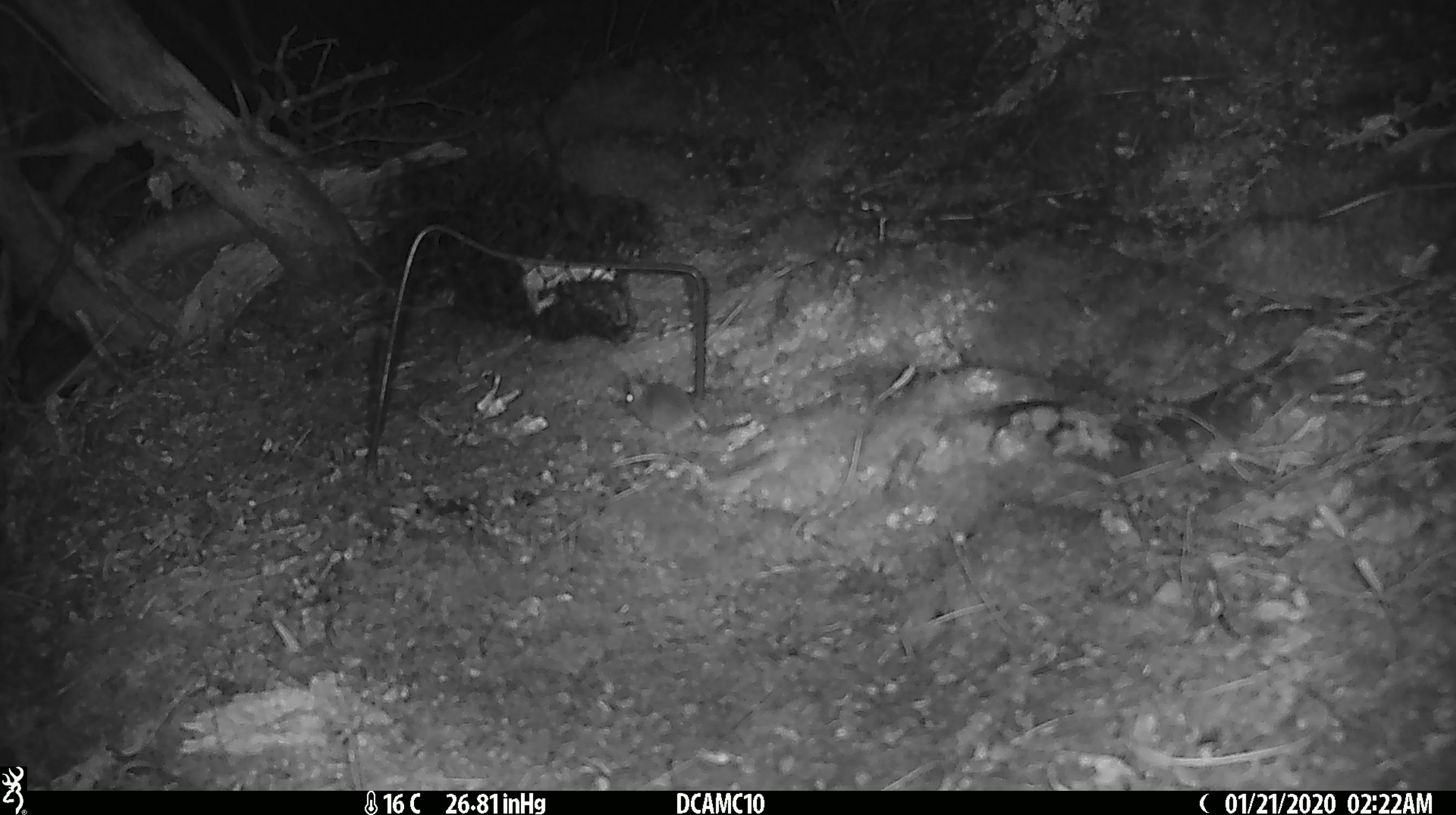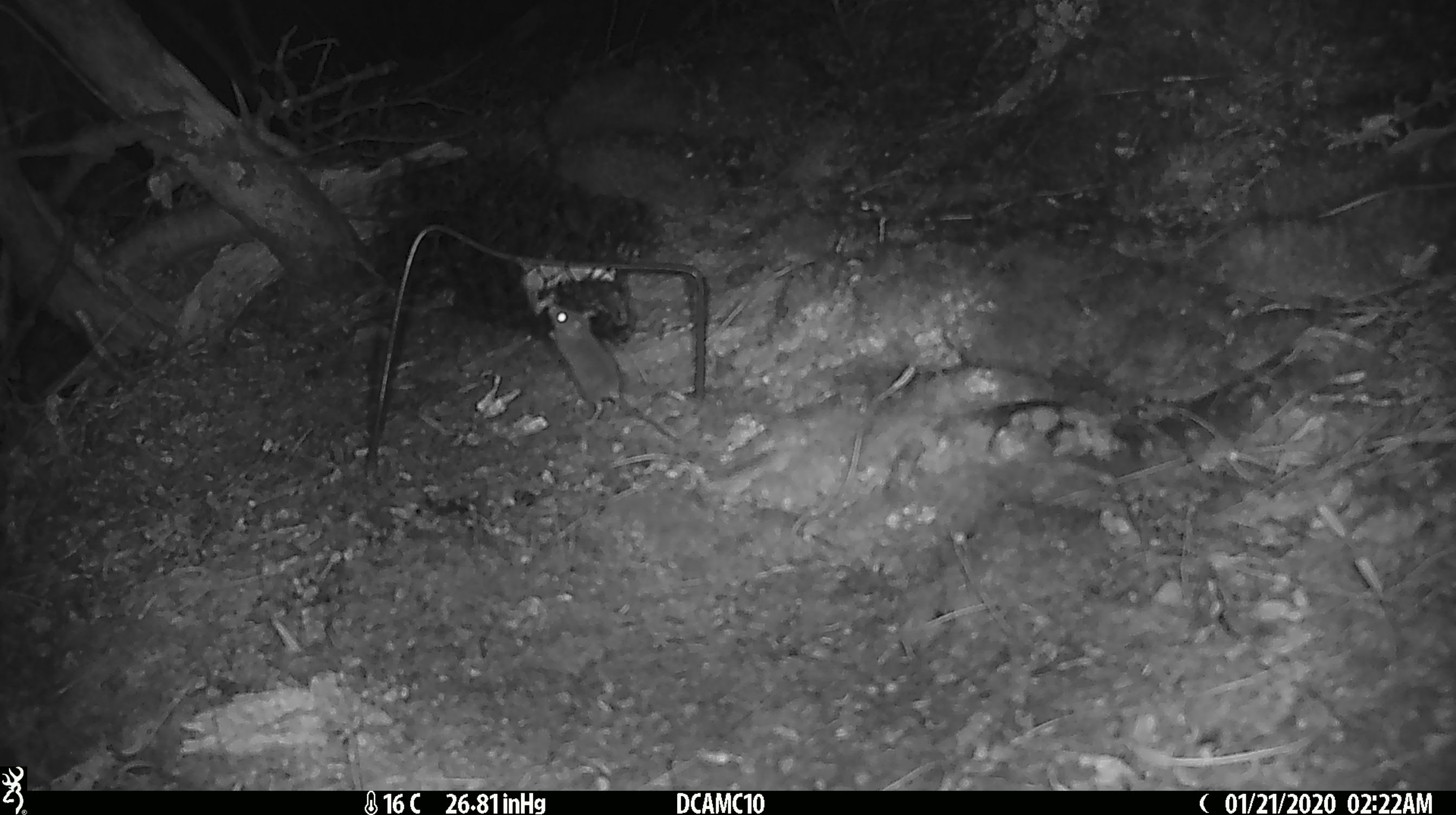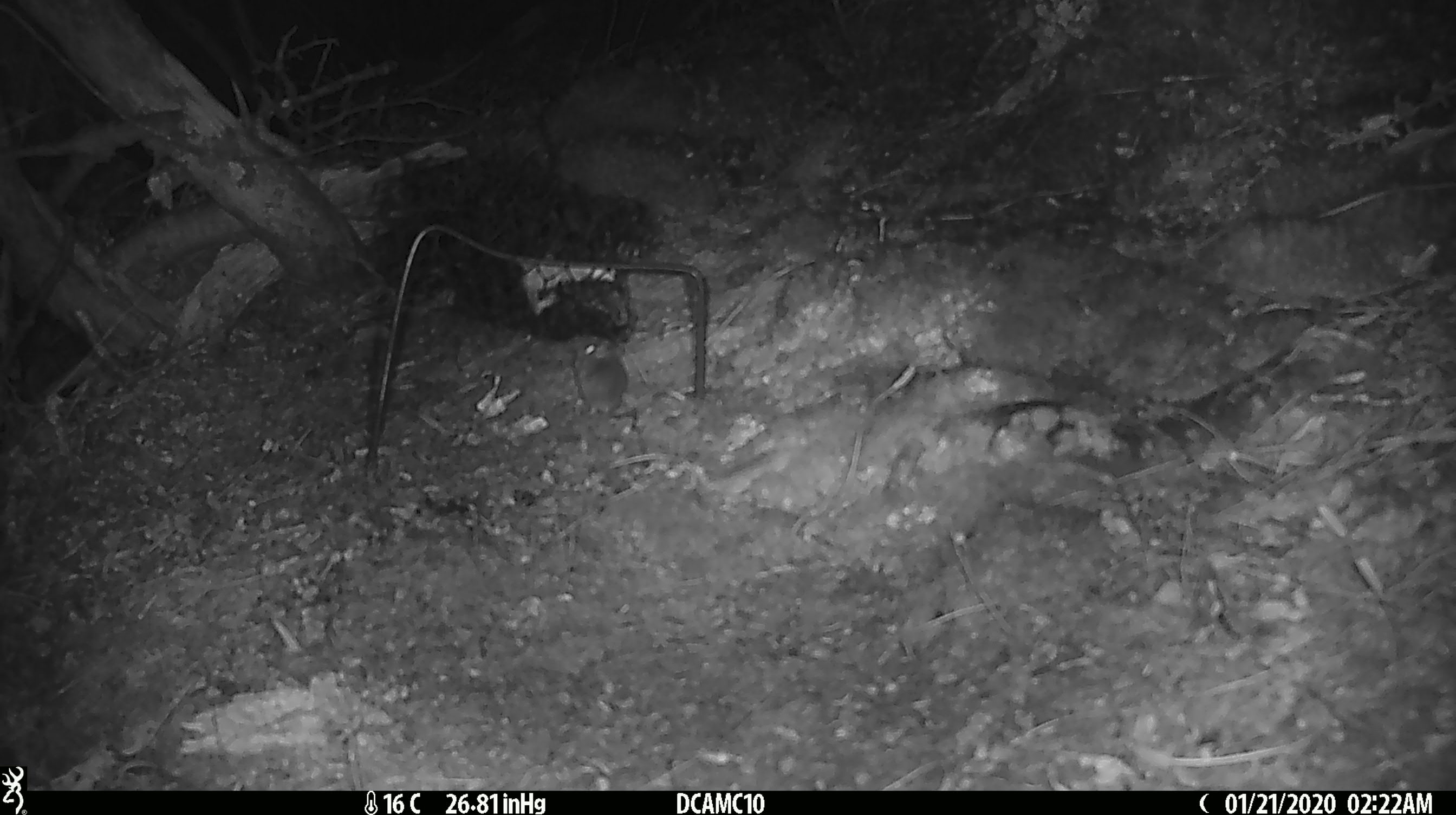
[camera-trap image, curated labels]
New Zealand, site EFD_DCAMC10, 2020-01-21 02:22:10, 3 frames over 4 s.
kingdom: Animalia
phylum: Chordata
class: Mammalia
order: Rodentia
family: Muridae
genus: Mus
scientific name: Mus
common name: mouse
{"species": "mouse (Mus)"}